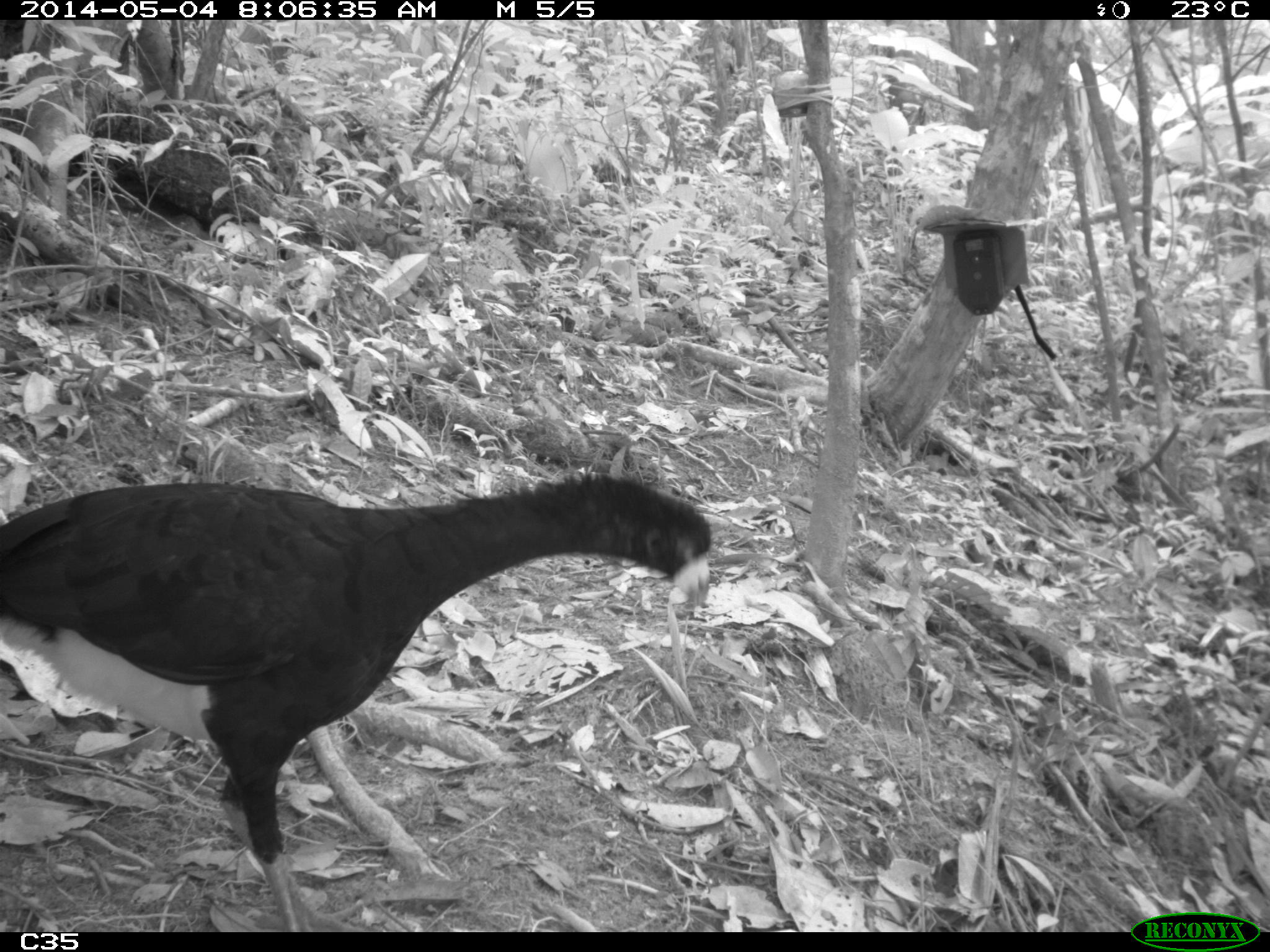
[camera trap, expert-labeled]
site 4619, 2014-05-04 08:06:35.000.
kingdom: Animalia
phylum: Chordata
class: Aves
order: Galliformes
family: Cracidae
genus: Crax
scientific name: Crax alector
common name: black curassow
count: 2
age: adult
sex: female